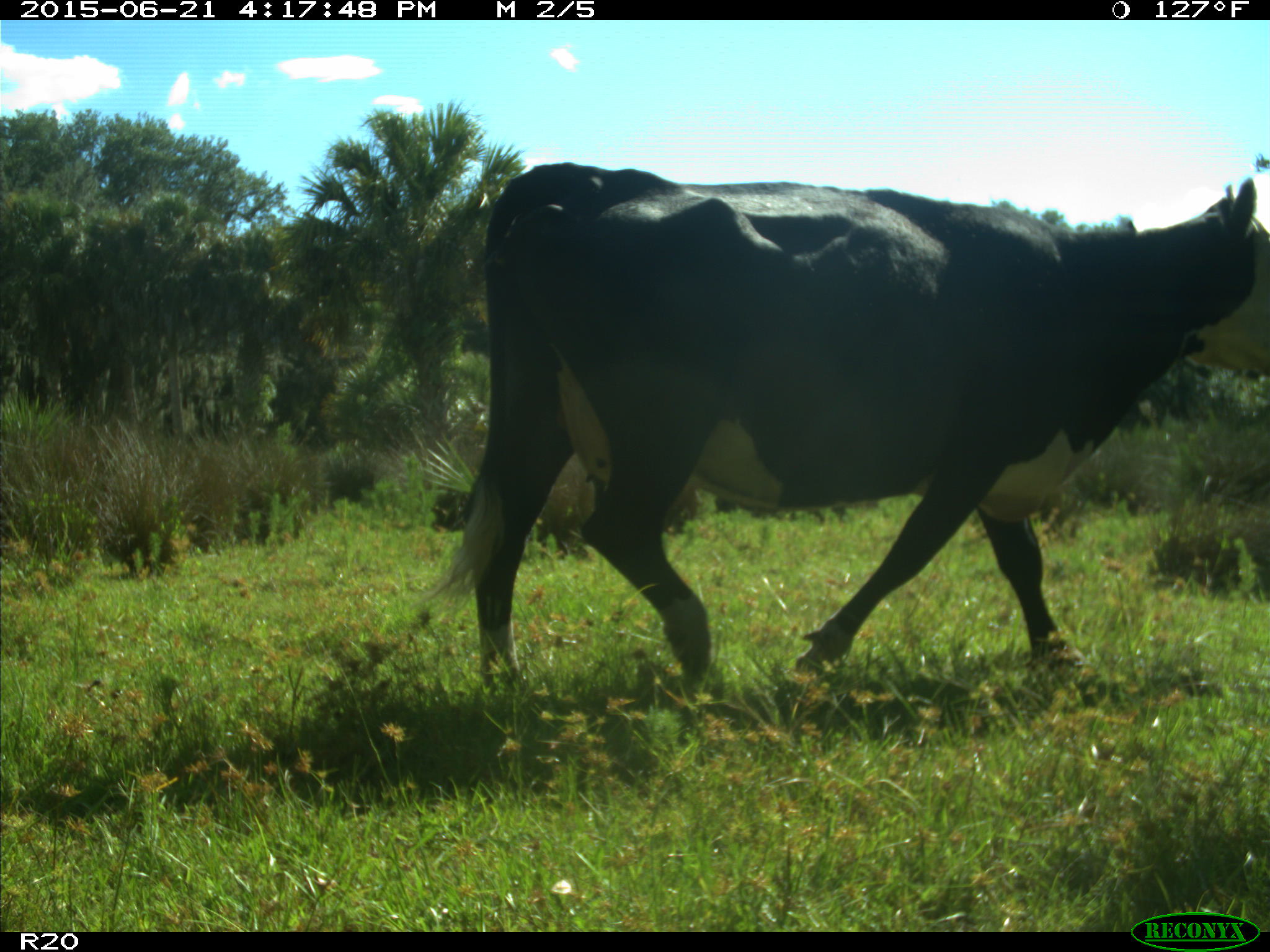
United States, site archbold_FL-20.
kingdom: Animalia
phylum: Chordata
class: Mammalia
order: Artiodactyla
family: Bovidae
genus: Bos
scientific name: Bos taurus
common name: domestic cow